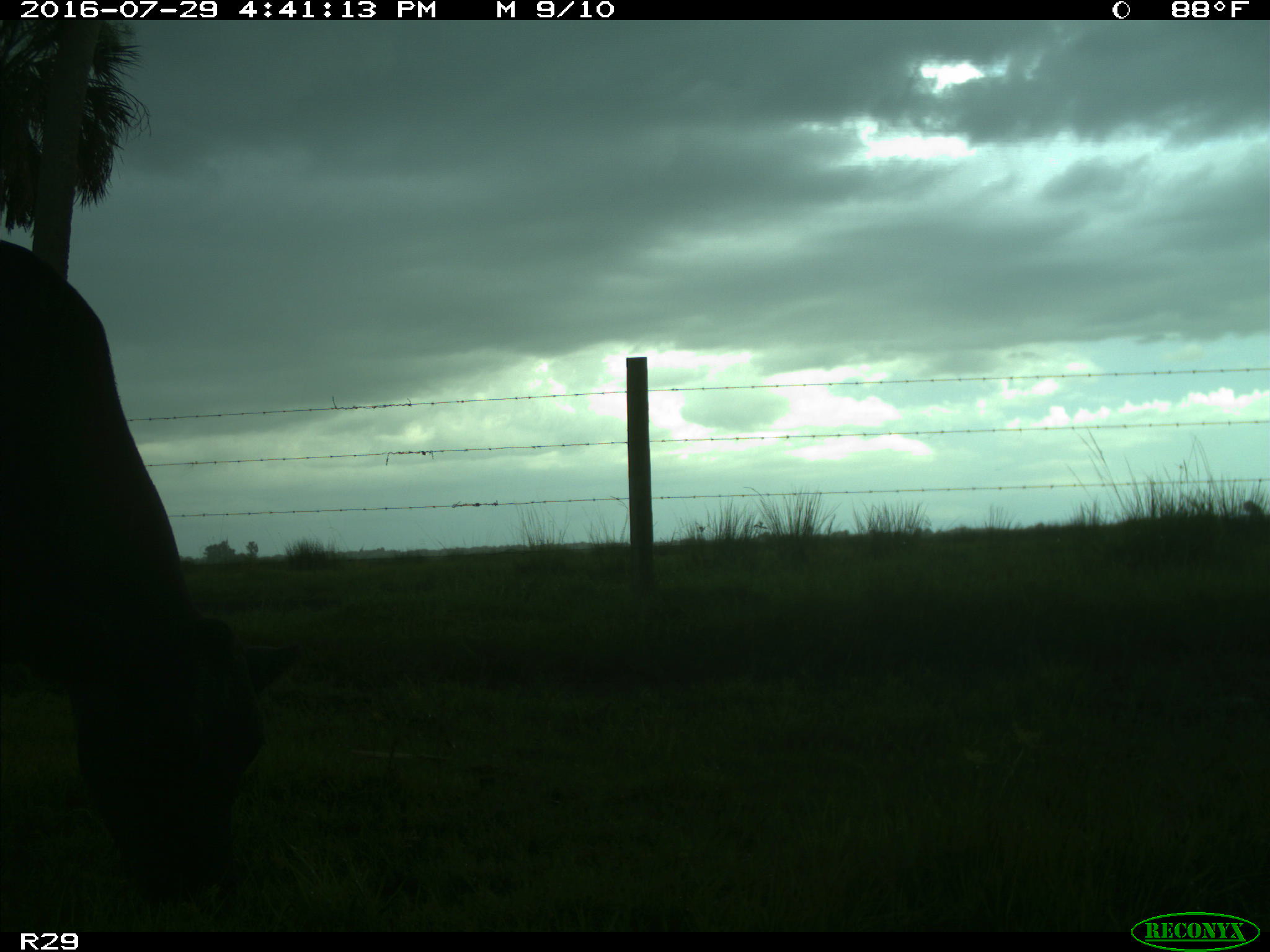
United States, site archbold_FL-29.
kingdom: Animalia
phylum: Chordata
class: Mammalia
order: Artiodactyla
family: Bovidae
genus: Bos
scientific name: Bos taurus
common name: domestic cow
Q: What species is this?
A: Bos taurus (domestic cow).